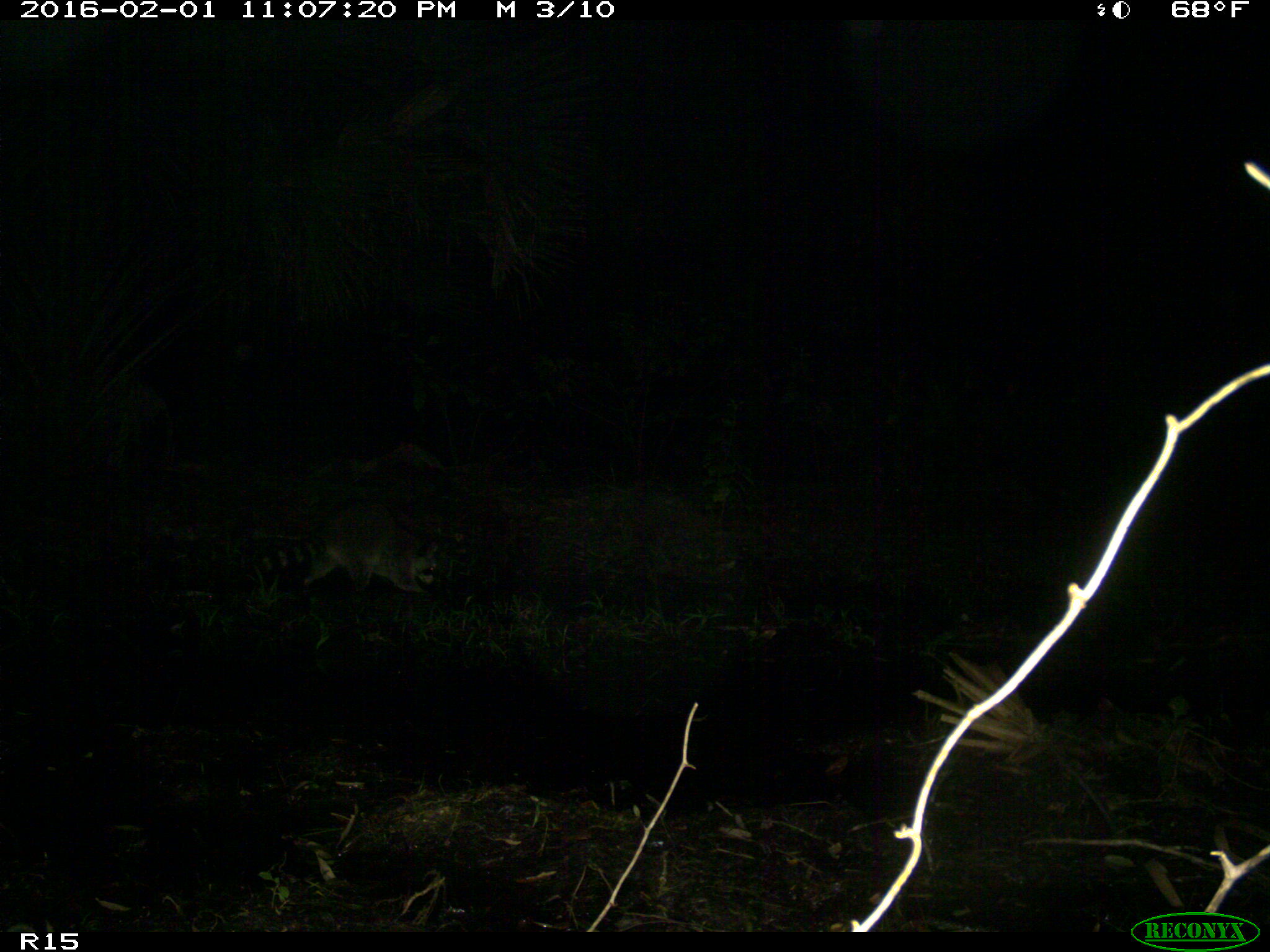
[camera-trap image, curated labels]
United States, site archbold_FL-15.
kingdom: Animalia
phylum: Chordata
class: Mammalia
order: Carnivora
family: Procyonidae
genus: Procyon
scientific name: Procyon lotor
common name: common raccoon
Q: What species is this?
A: Procyon lotor (common raccoon).